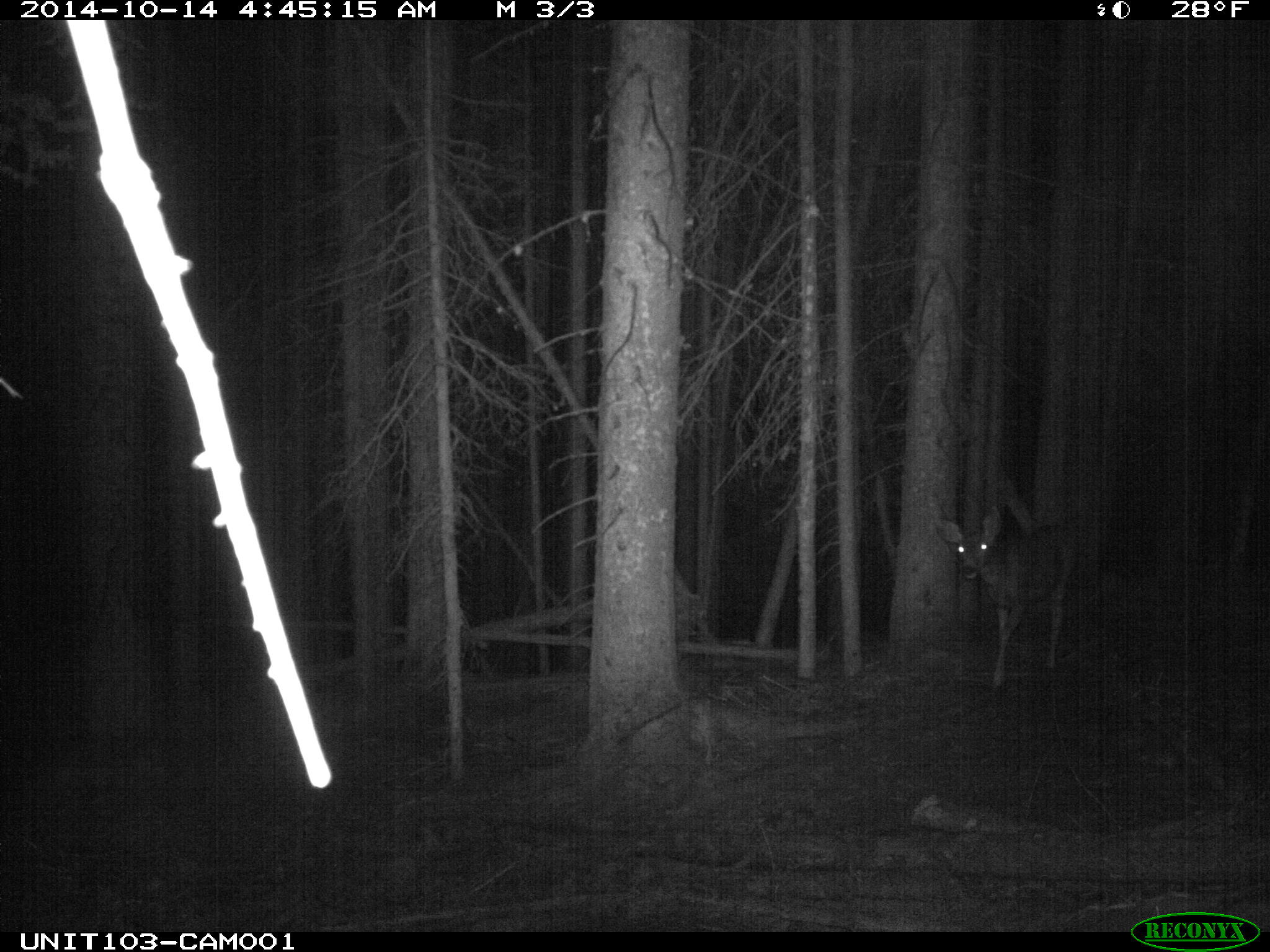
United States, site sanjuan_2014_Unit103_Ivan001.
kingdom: Animalia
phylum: Chordata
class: Mammalia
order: Artiodactyla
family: Cervidae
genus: Odocoileus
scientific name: Odocoileus hemionus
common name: mule deer